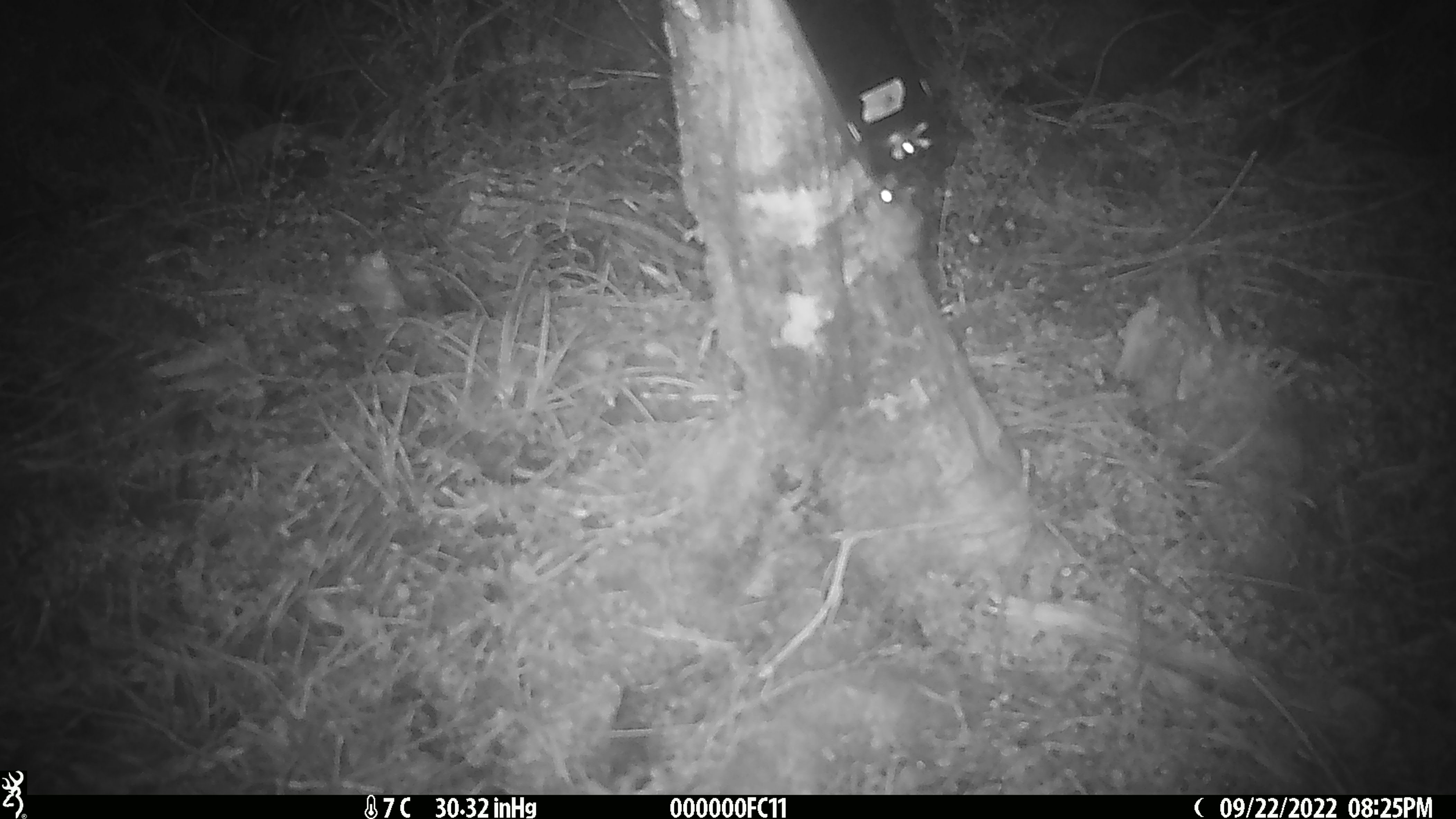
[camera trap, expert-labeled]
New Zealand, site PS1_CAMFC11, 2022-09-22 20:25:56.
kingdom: Animalia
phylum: Chordata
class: Mammalia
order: Rodentia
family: Muridae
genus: Mus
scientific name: Mus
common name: mouse